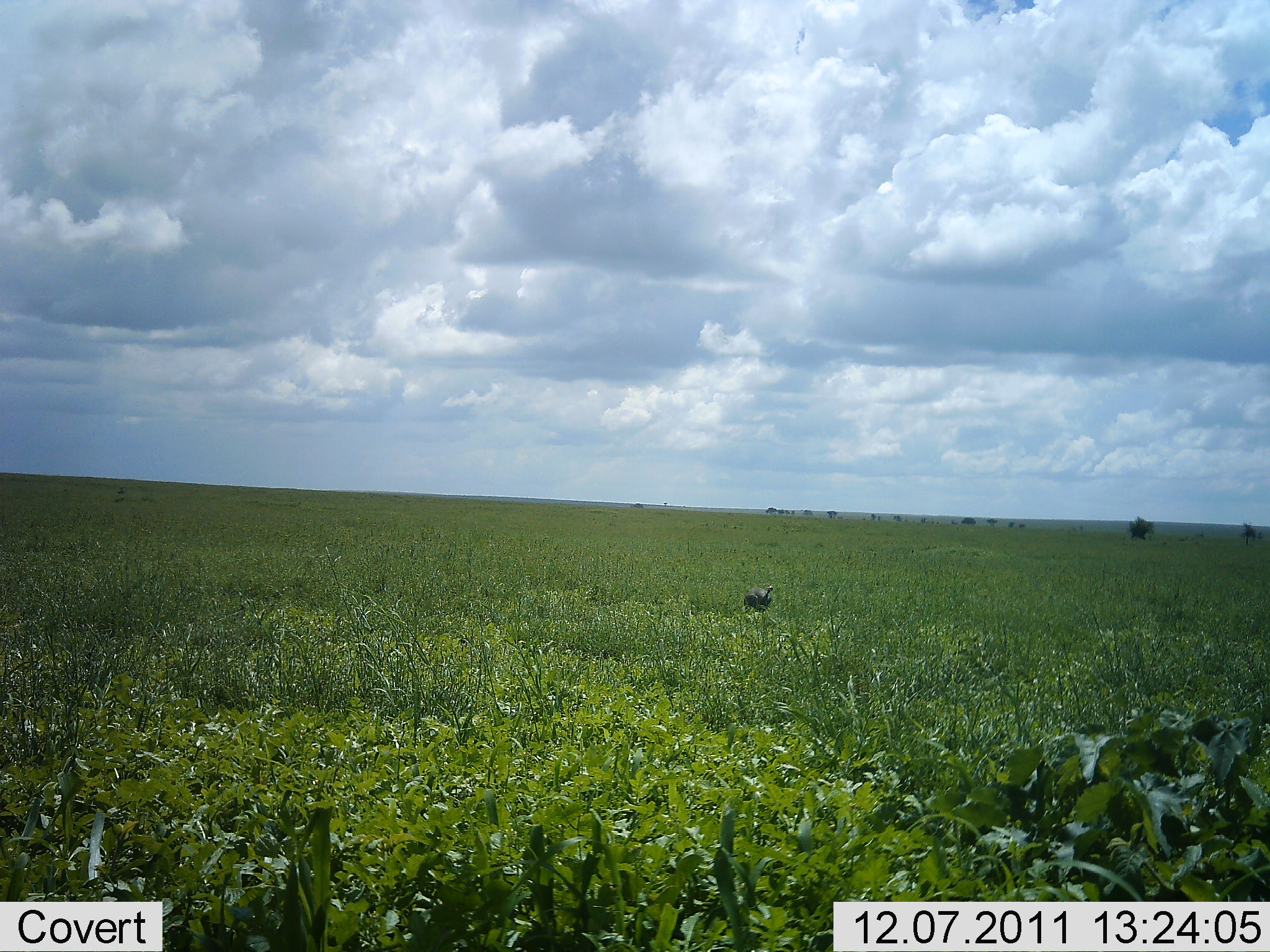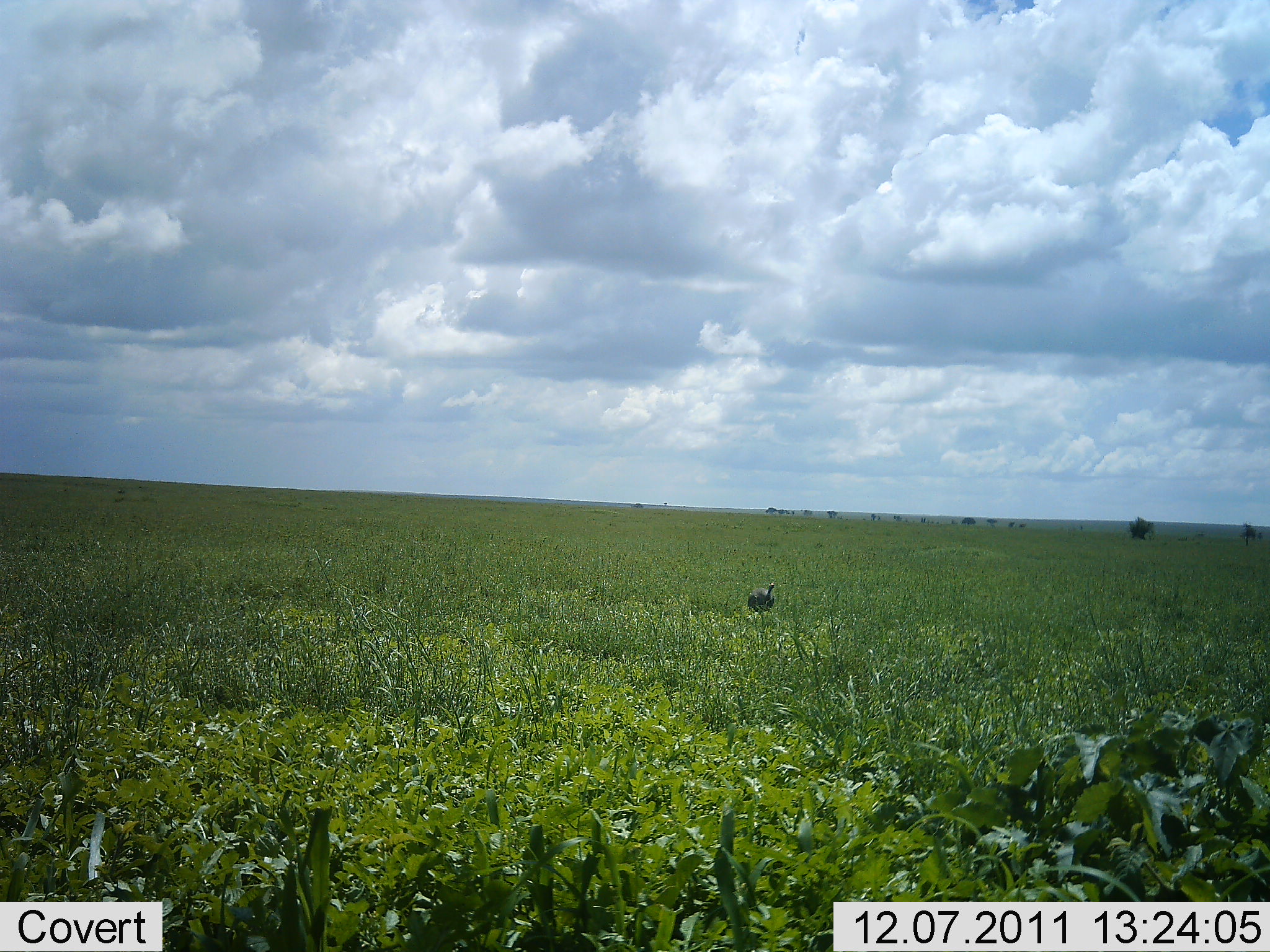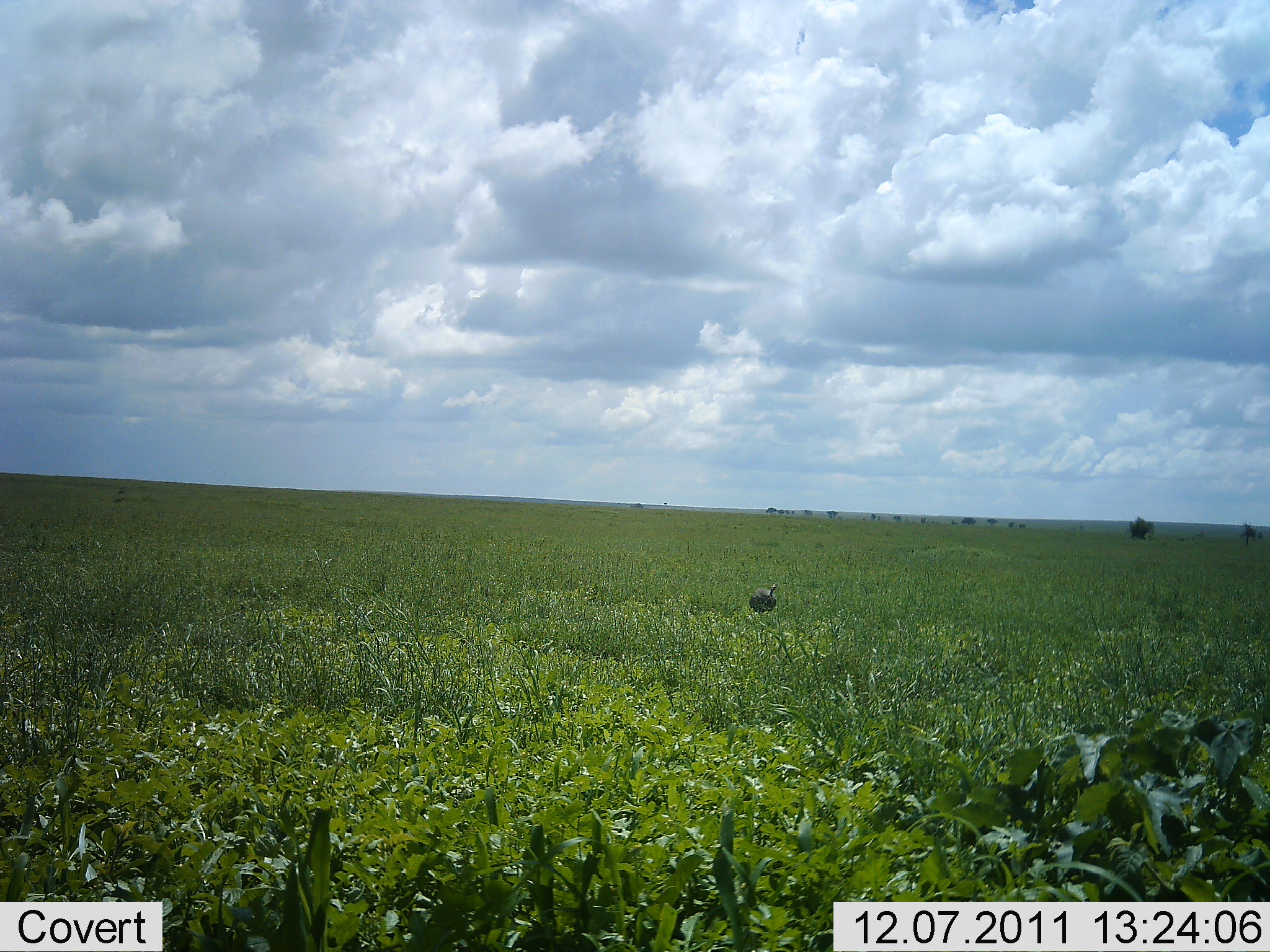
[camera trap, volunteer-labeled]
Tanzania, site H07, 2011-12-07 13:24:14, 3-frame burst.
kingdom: Animalia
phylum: Chordata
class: Aves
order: Galliformes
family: Numididae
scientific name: Numididae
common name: guinea fowl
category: guineafowl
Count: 1.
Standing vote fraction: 44%.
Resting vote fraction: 6%.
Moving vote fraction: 56%.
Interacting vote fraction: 0%.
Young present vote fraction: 0%.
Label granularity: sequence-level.